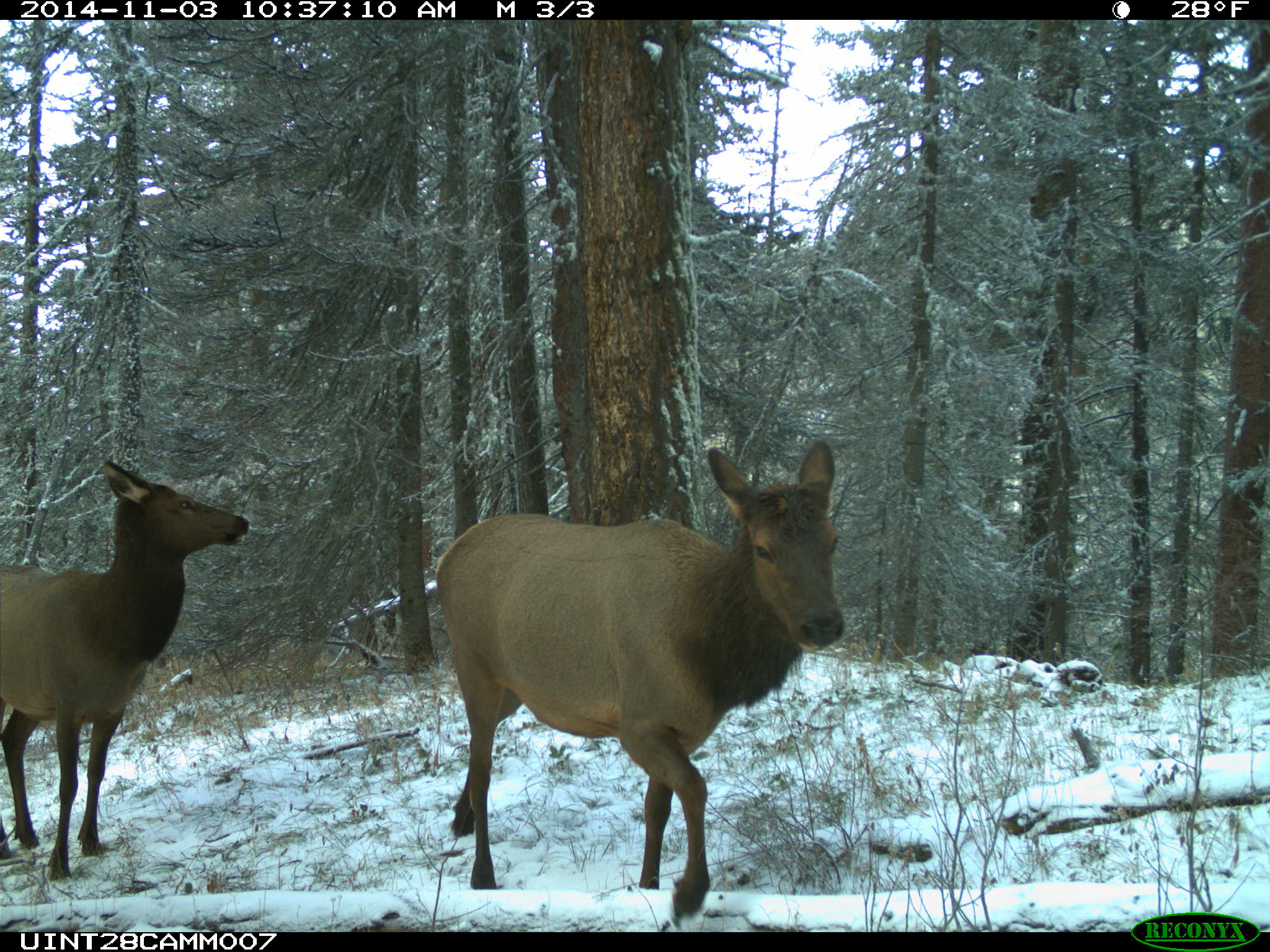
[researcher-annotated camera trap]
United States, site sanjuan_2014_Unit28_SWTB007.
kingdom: Animalia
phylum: Chordata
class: Mammalia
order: Artiodactyla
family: Cervidae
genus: Cervus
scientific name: Cervus elaphus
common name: red deer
Cervus elaphus (red deer).